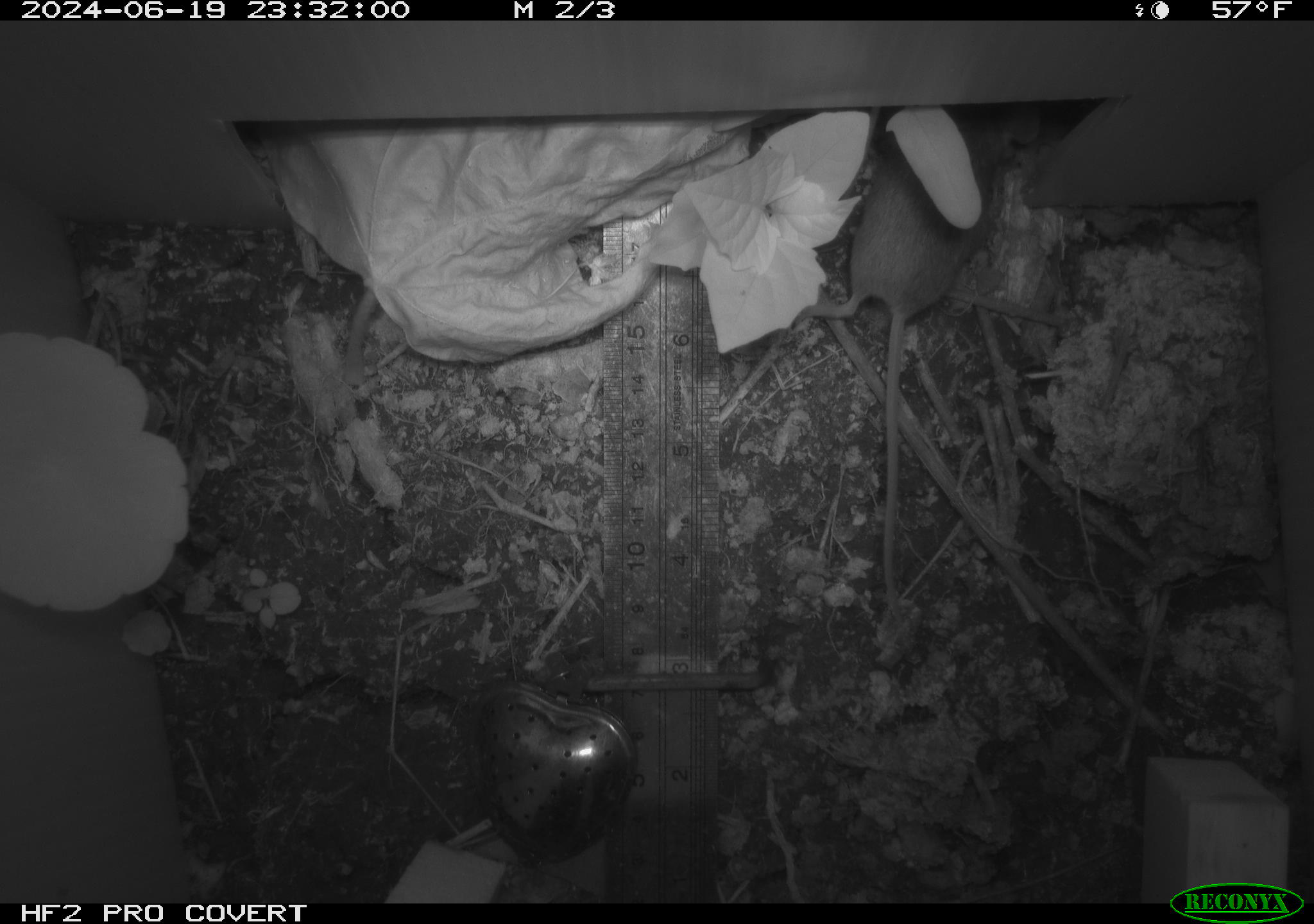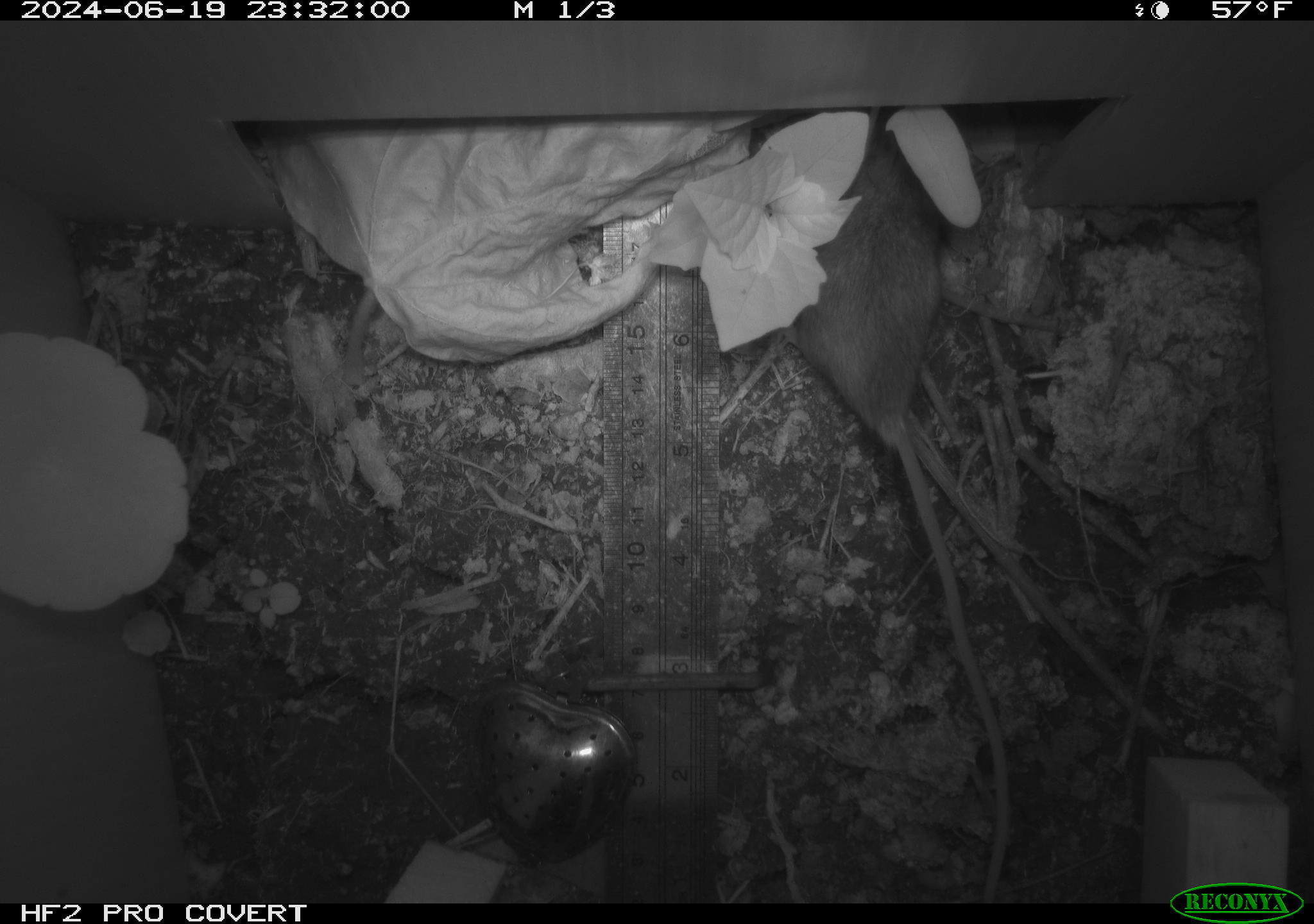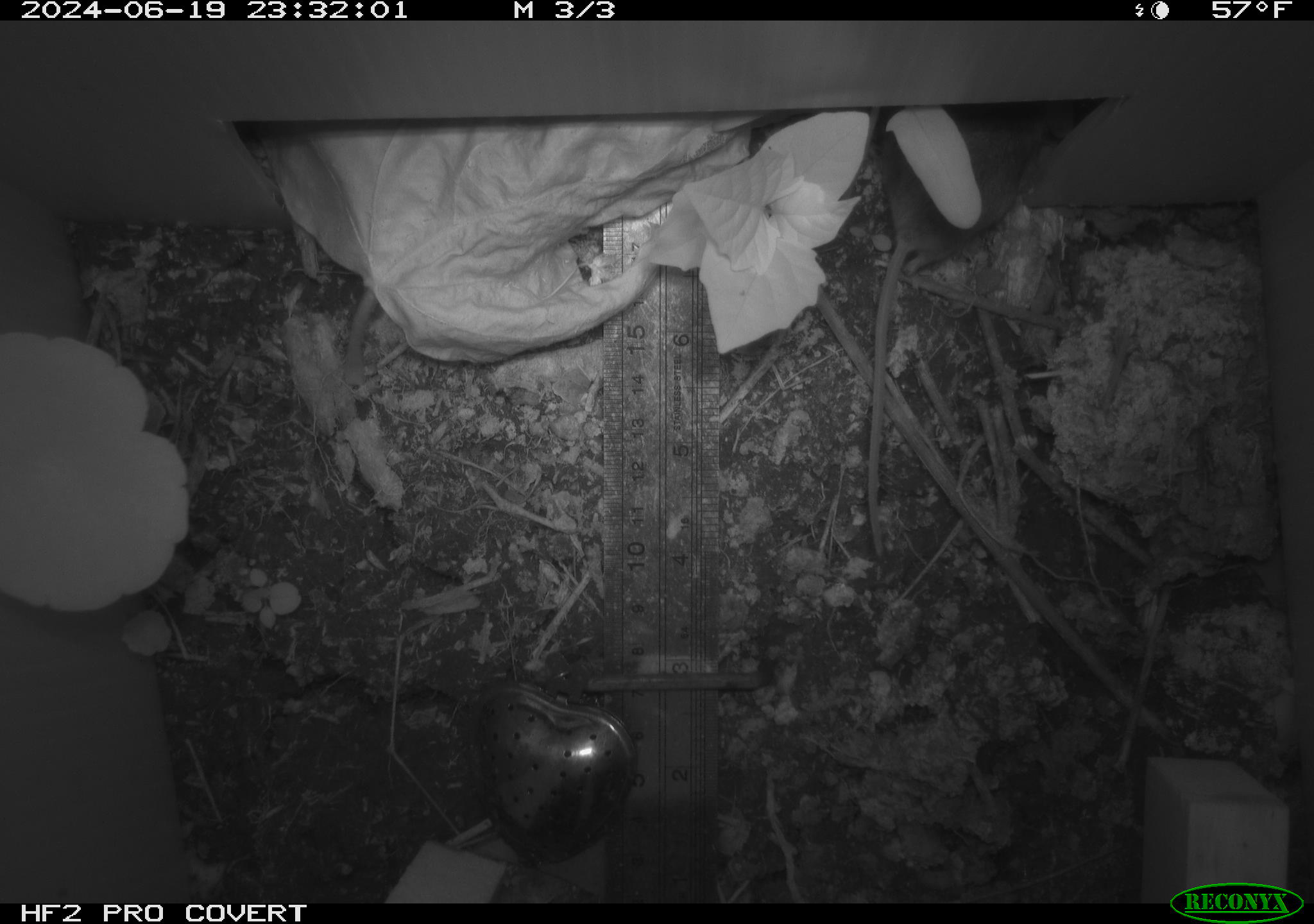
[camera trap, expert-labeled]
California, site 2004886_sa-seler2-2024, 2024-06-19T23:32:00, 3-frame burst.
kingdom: Animalia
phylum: Chordata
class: Mammalia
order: Rodentia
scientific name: Rodentia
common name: mouse species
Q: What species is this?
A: Mouse species (Rodentia).